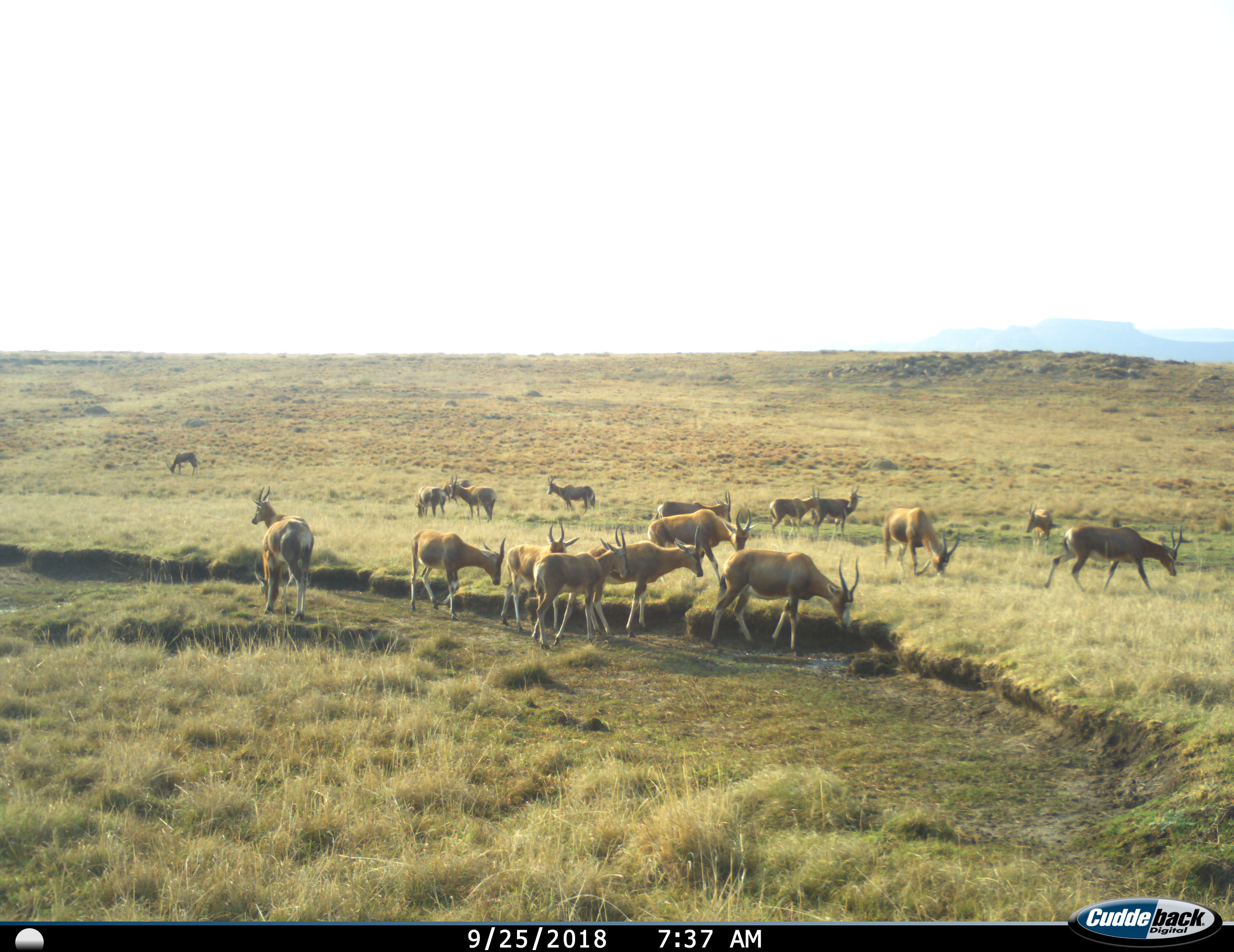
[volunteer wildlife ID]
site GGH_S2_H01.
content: unidentified animal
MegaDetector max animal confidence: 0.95